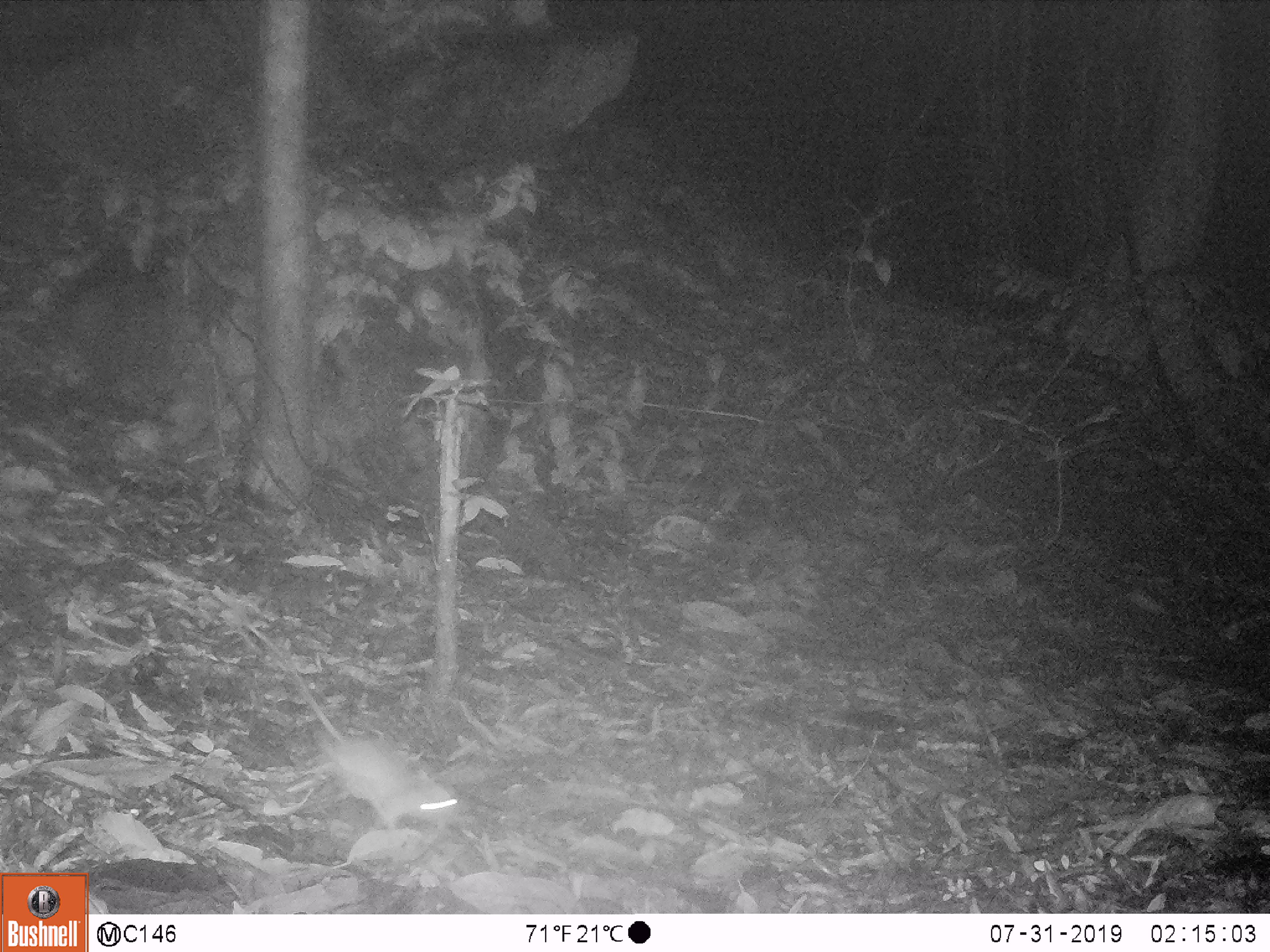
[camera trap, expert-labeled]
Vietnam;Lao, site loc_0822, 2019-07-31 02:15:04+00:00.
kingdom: Animalia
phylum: Chordata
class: Mammalia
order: Rodentia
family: Muridae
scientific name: Muridae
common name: old-world mice and rats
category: unidentified murid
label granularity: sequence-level